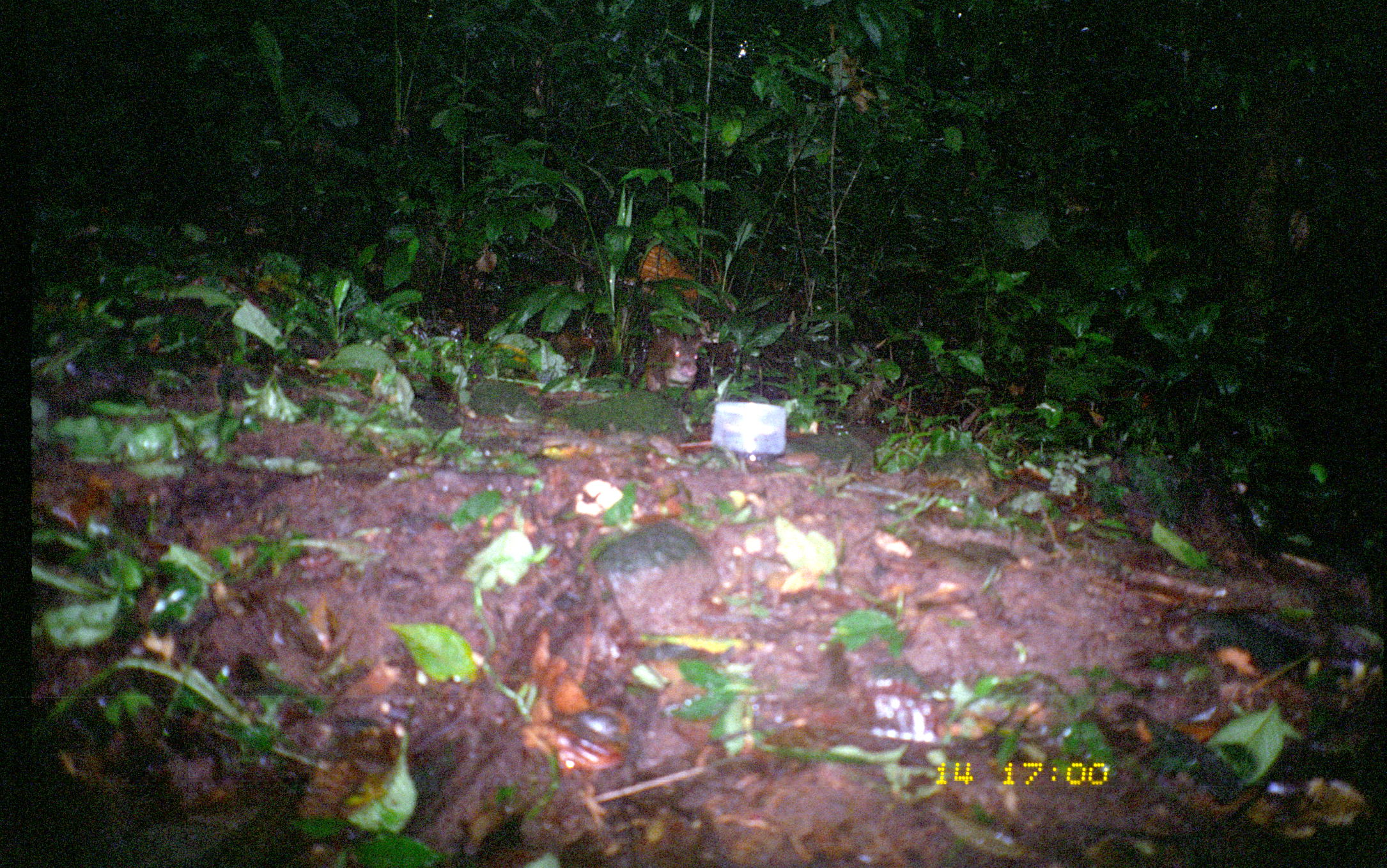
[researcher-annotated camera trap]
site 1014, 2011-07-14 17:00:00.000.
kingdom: Animalia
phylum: Chordata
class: Mammalia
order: Rodentia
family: Dasyproctidae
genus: Dasyprocta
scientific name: Dasyprocta punctata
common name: central american agouti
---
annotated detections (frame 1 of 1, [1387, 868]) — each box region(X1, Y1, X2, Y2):
dasyprocta punctata: region(642, 328, 704, 394)